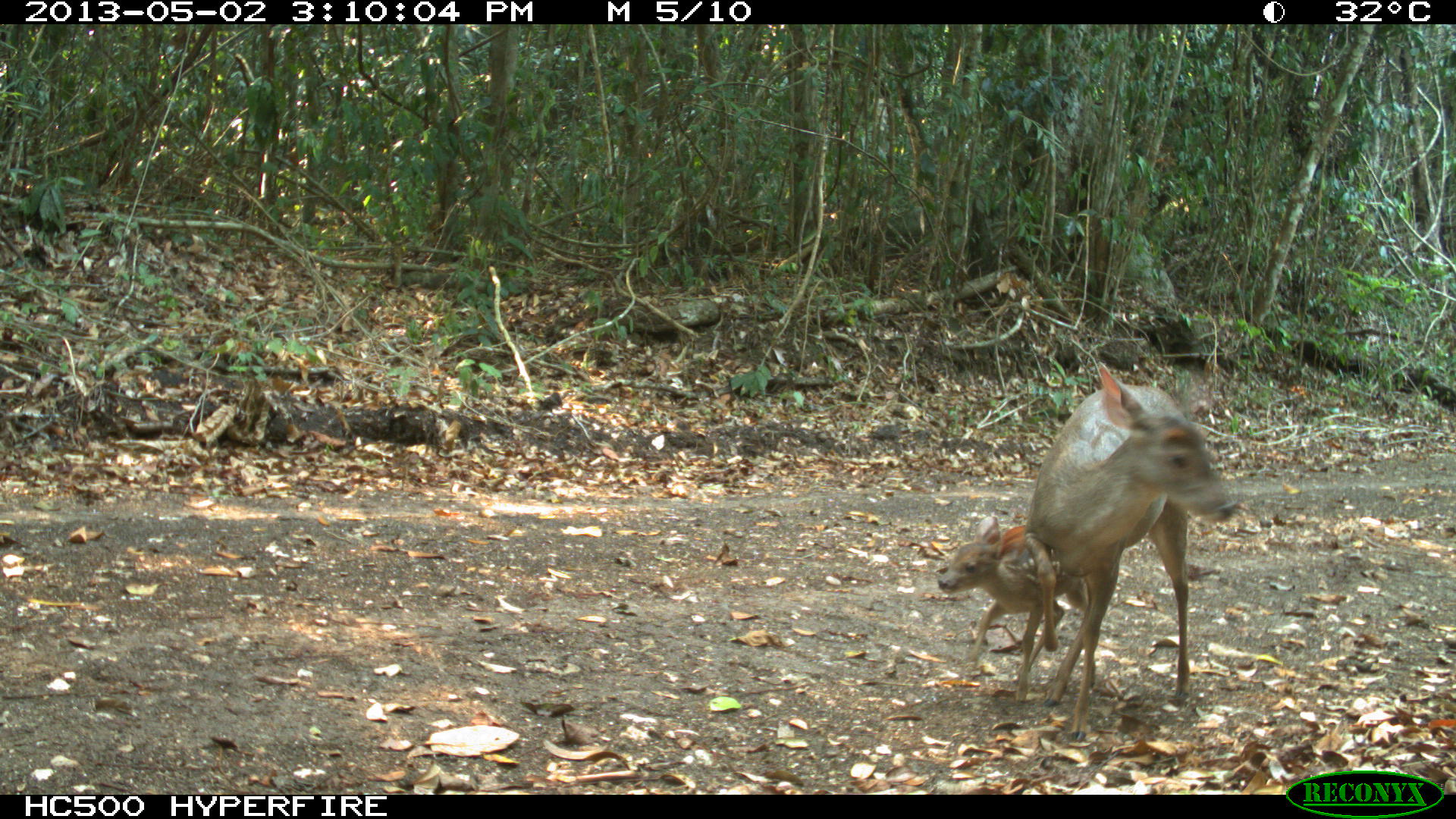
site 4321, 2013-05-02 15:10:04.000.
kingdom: Animalia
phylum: Chordata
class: Mammalia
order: Artiodactyla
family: Cervidae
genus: Odocoileus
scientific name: Odocoileus pandora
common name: yucatán brown brocket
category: mazama pandora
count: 2